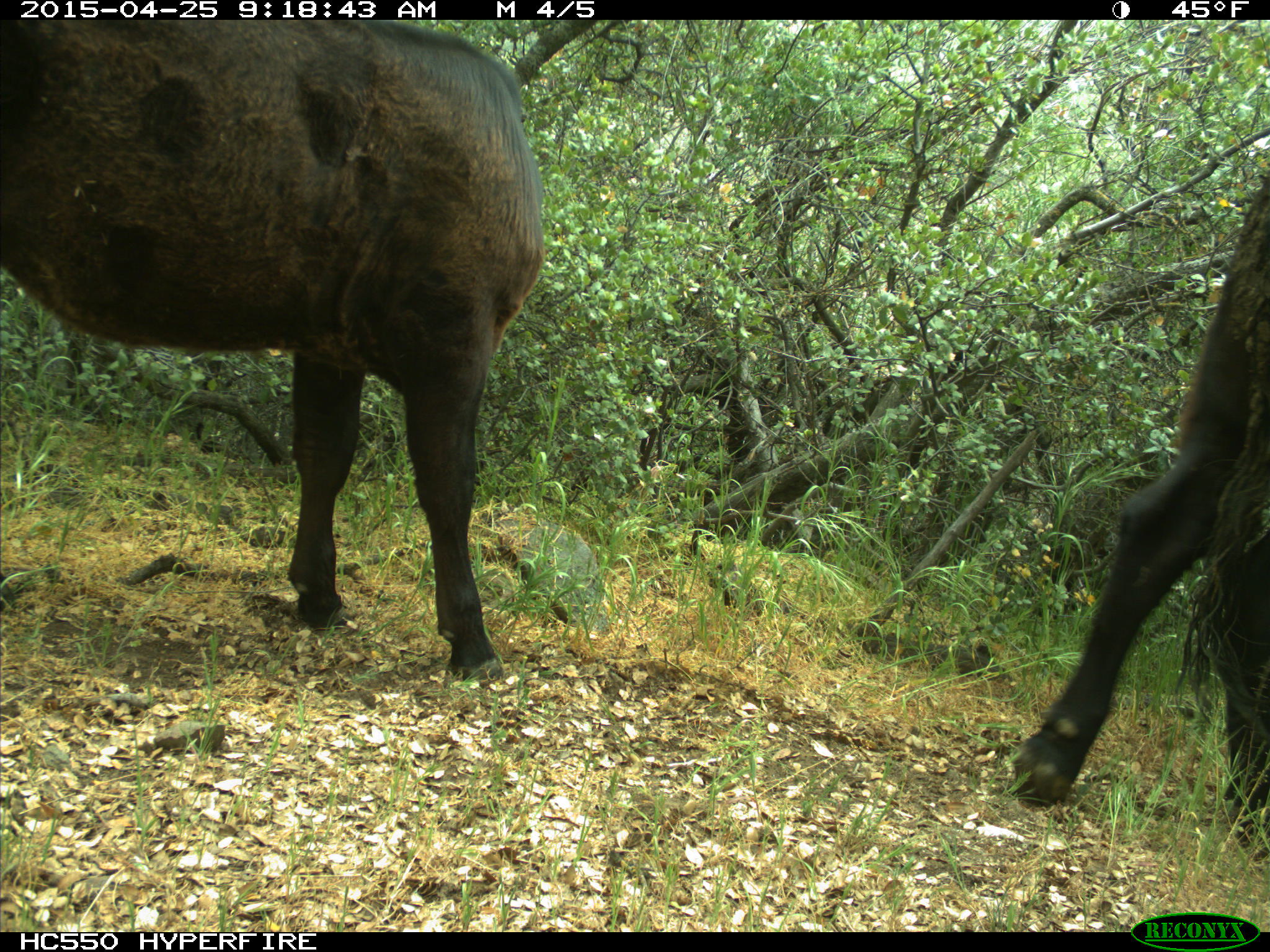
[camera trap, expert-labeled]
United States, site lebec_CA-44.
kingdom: Animalia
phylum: Chordata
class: Mammalia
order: Artiodactyla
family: Suidae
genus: Sus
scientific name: Sus scrofa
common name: wild boar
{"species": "Sus scrofa (wild boar)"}